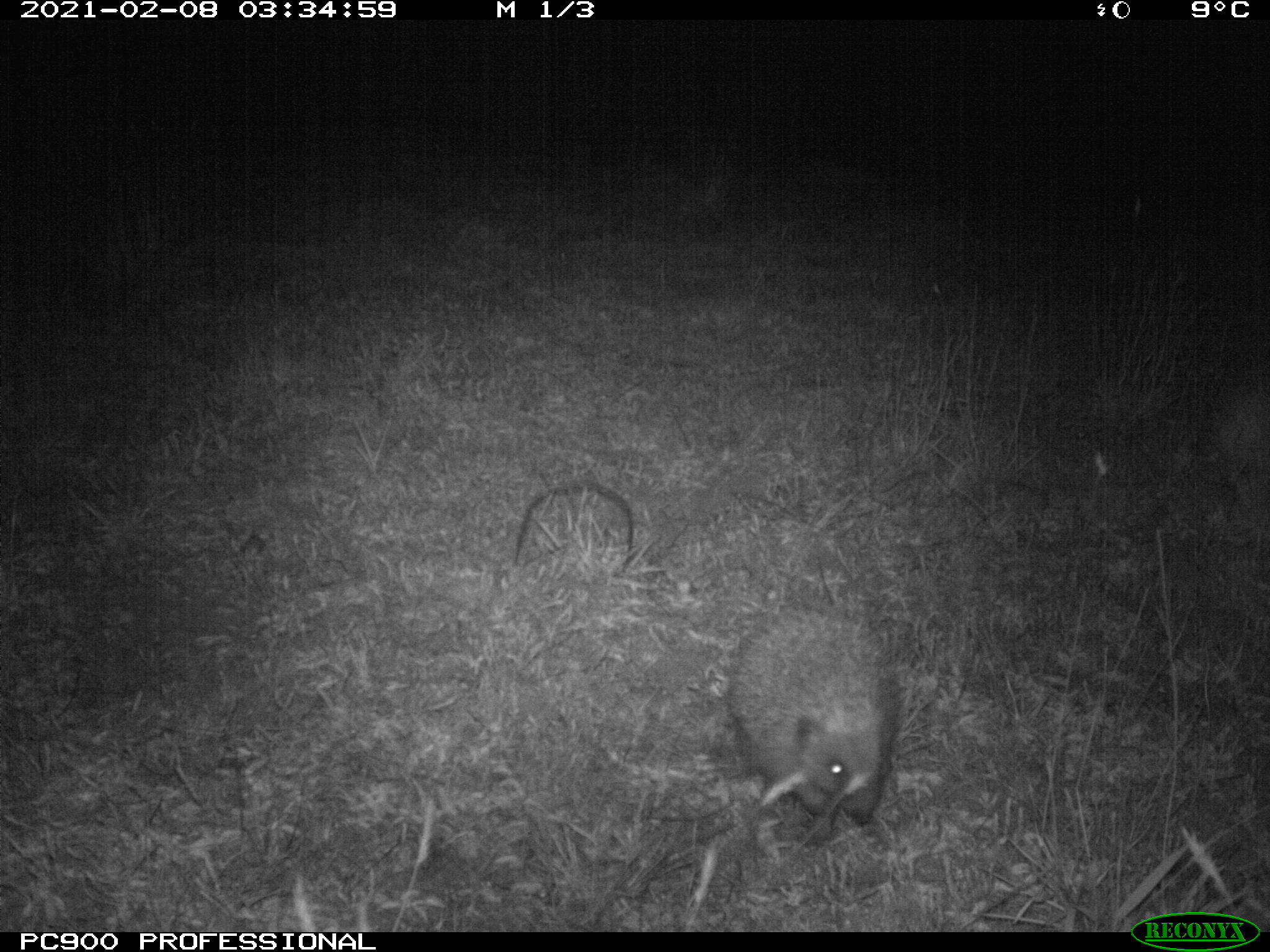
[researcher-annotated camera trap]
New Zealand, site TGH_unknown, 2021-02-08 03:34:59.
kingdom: Animalia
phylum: Chordata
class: Mammalia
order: Eulipotyphla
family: Erinaceidae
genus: Erinaceus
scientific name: Erinaceus europaeus europaeus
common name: european hedgehog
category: hedgehog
Hedgehog (european hedgehog) (Erinaceus europaeus europaeus).